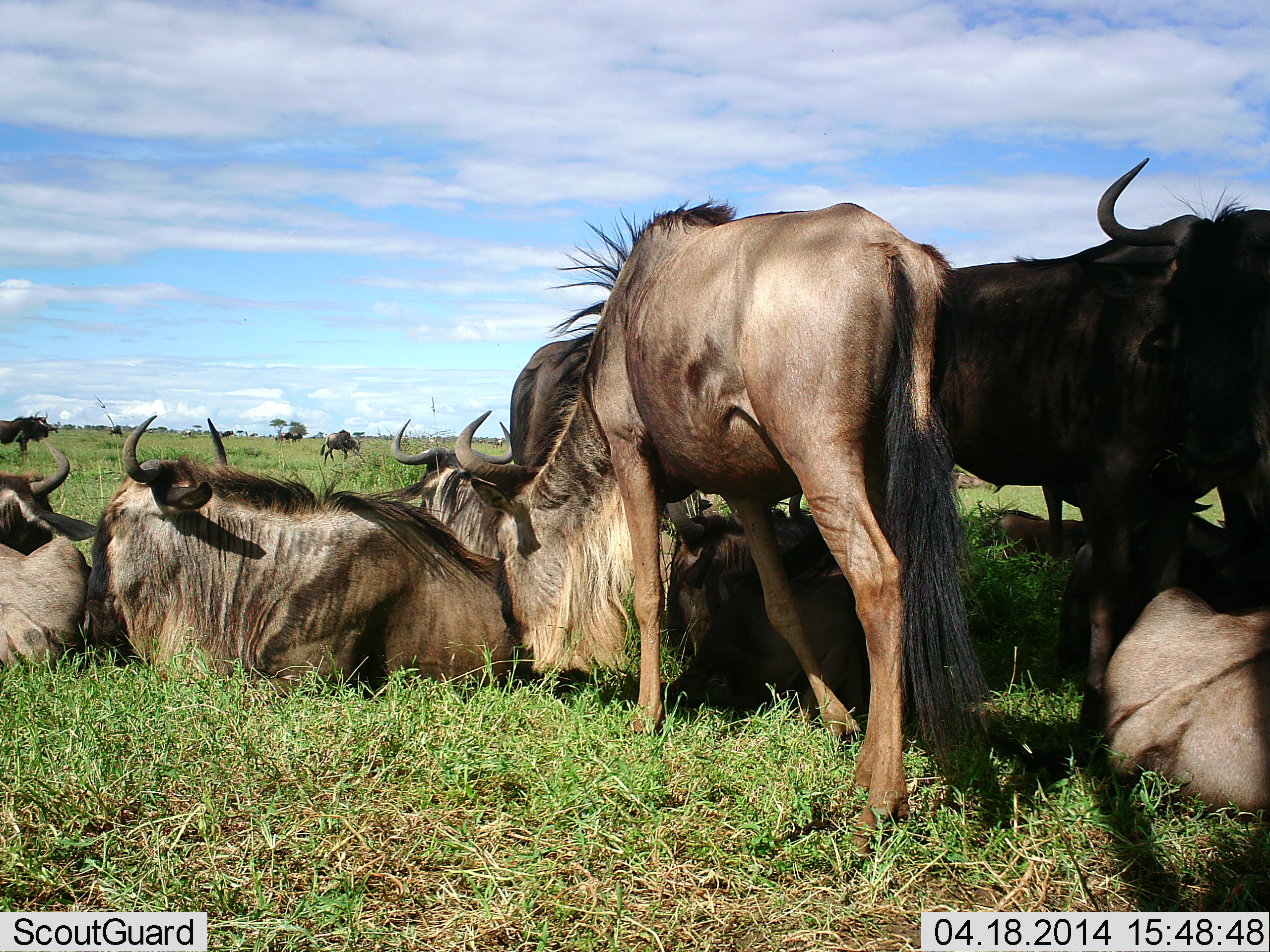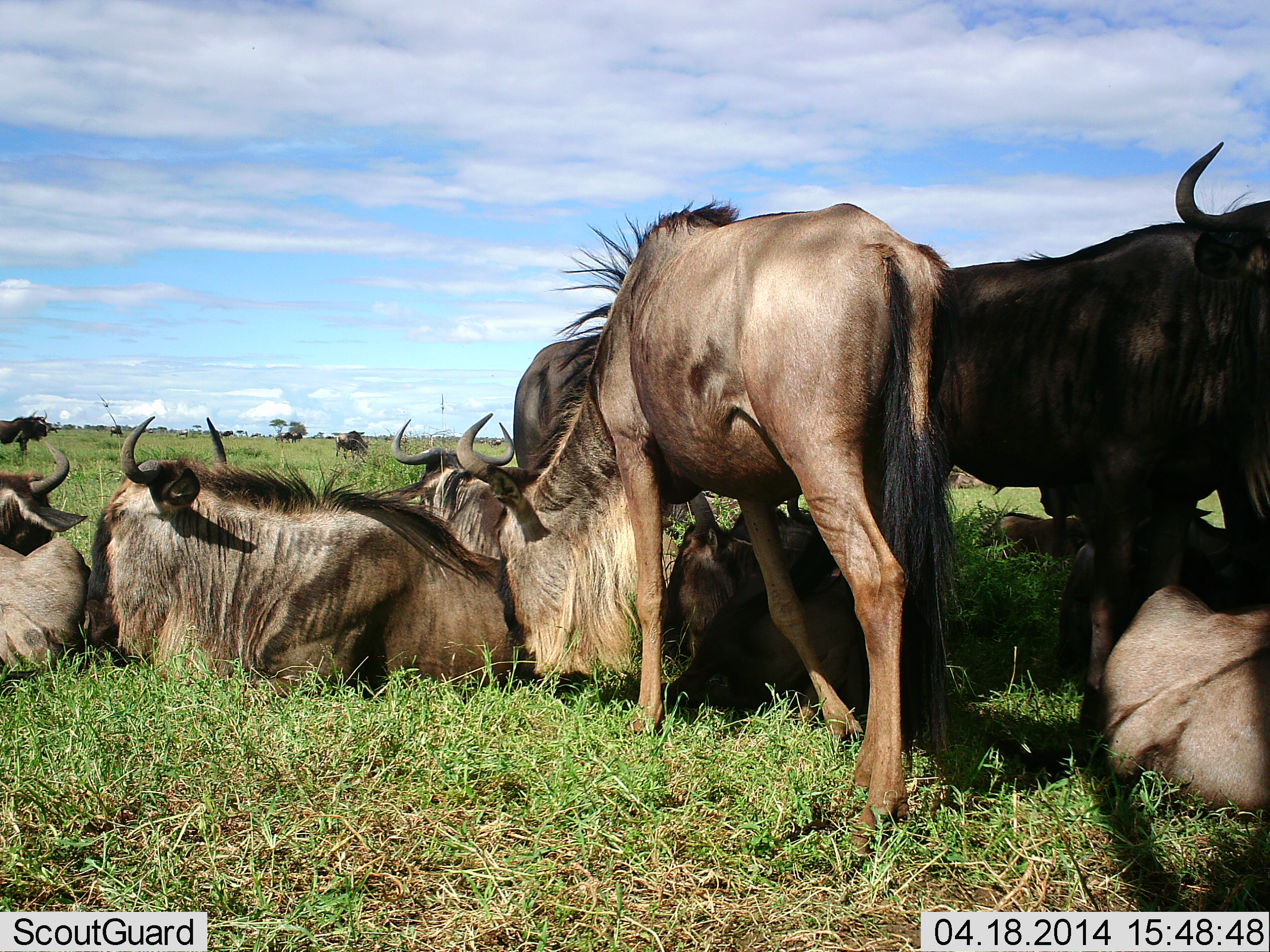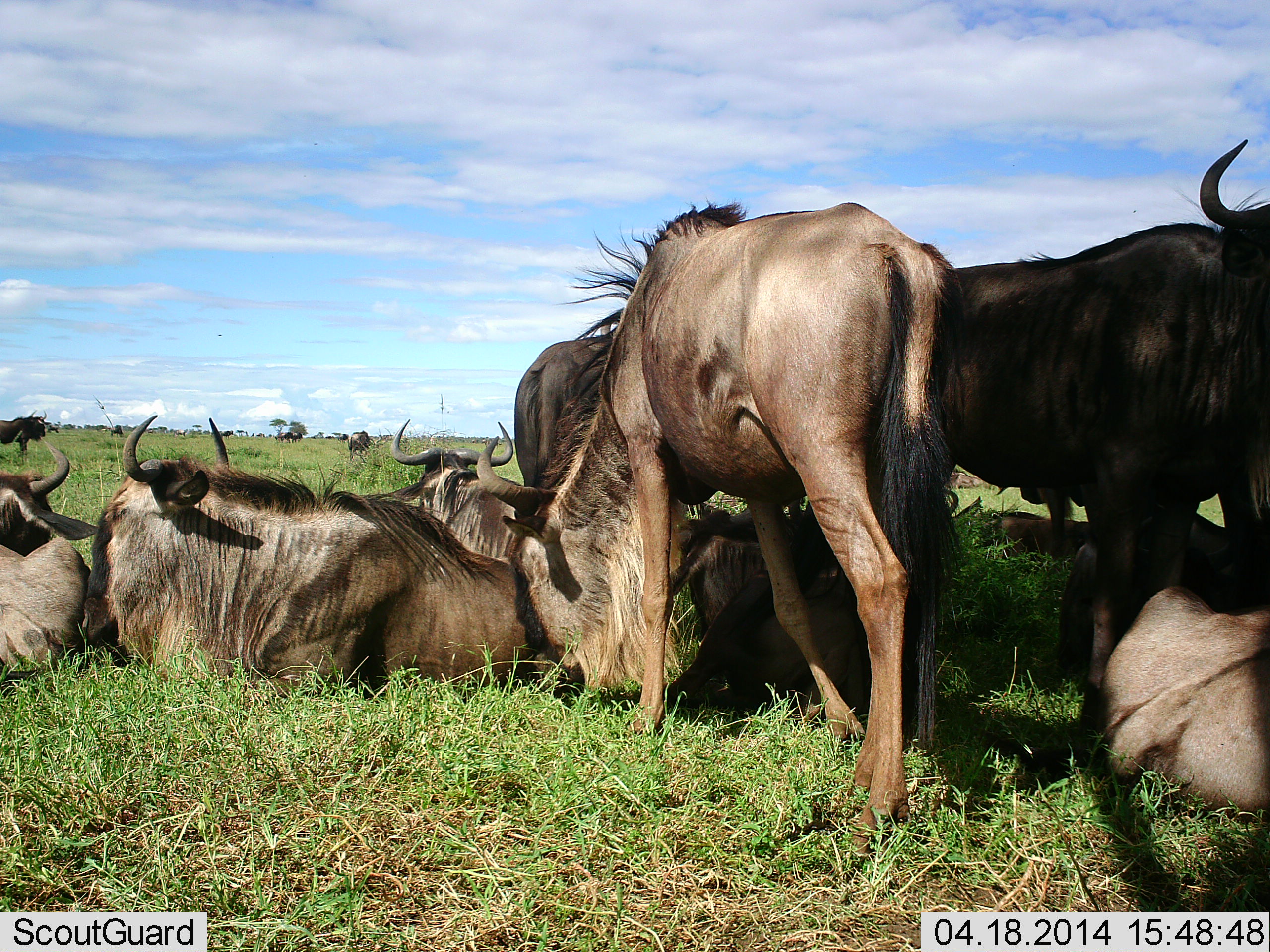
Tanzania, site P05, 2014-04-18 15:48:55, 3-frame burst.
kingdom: Animalia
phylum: Chordata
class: Mammalia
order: Artiodactyla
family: Bovidae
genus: Connochaetes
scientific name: Connochaetes taurinus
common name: blue wildebeest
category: wildebeest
Wildebeest (blue wildebeest) (Connochaetes taurinus), count 9. Behavior (volunteer vote fractions): standing 100%, resting 100%, moving 30%, interacting 0%. Young present (vote fraction): 10%. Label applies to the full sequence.